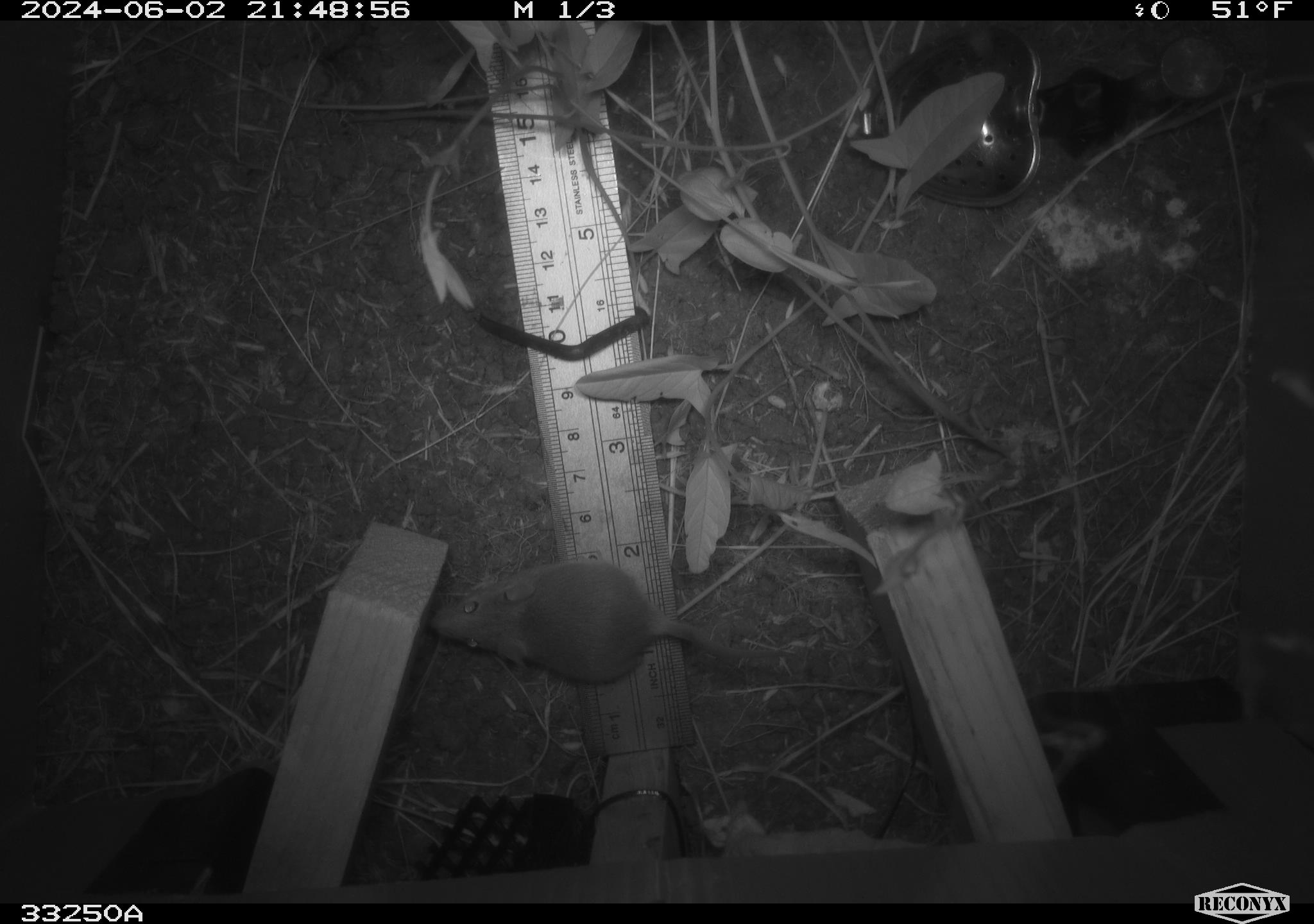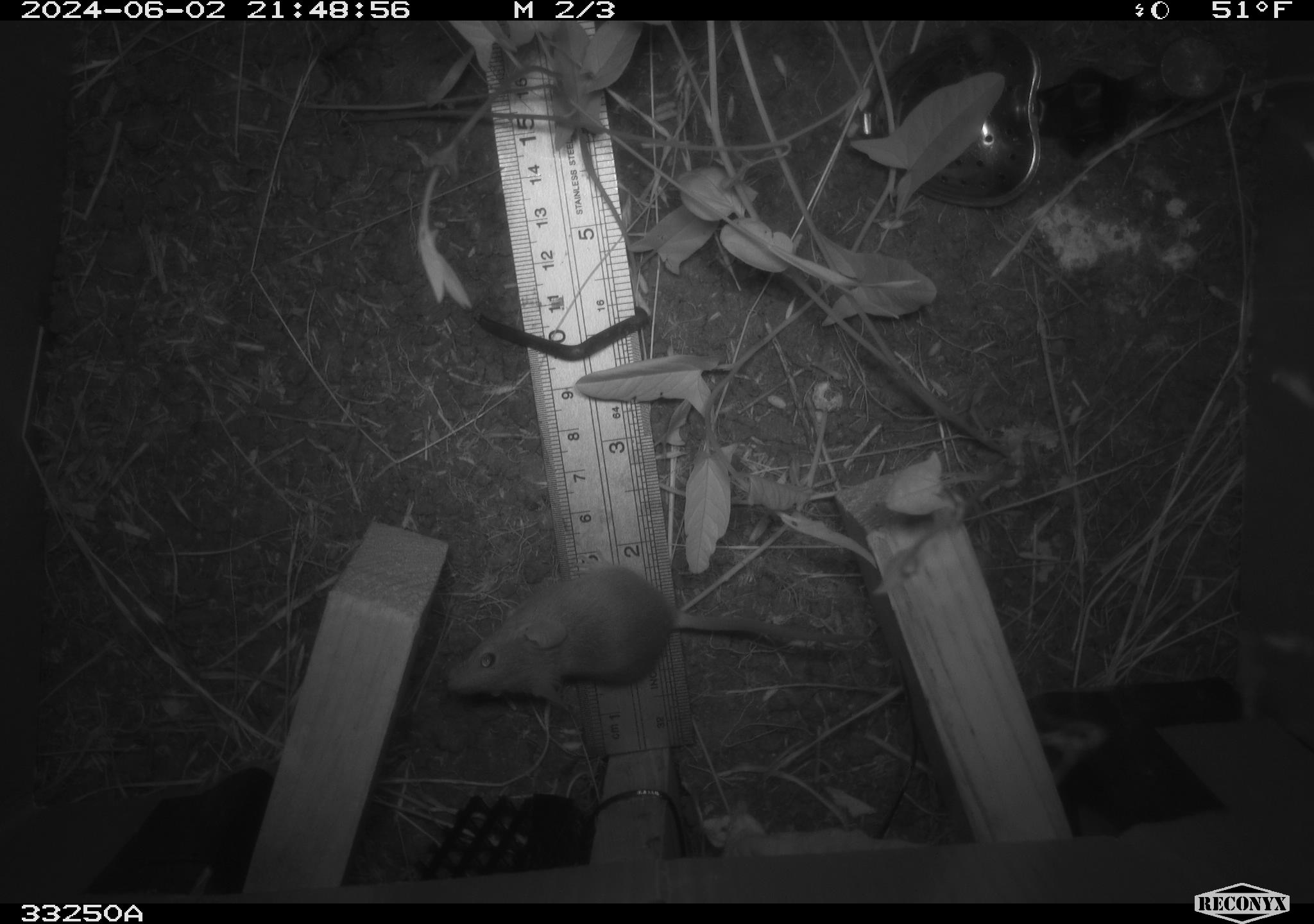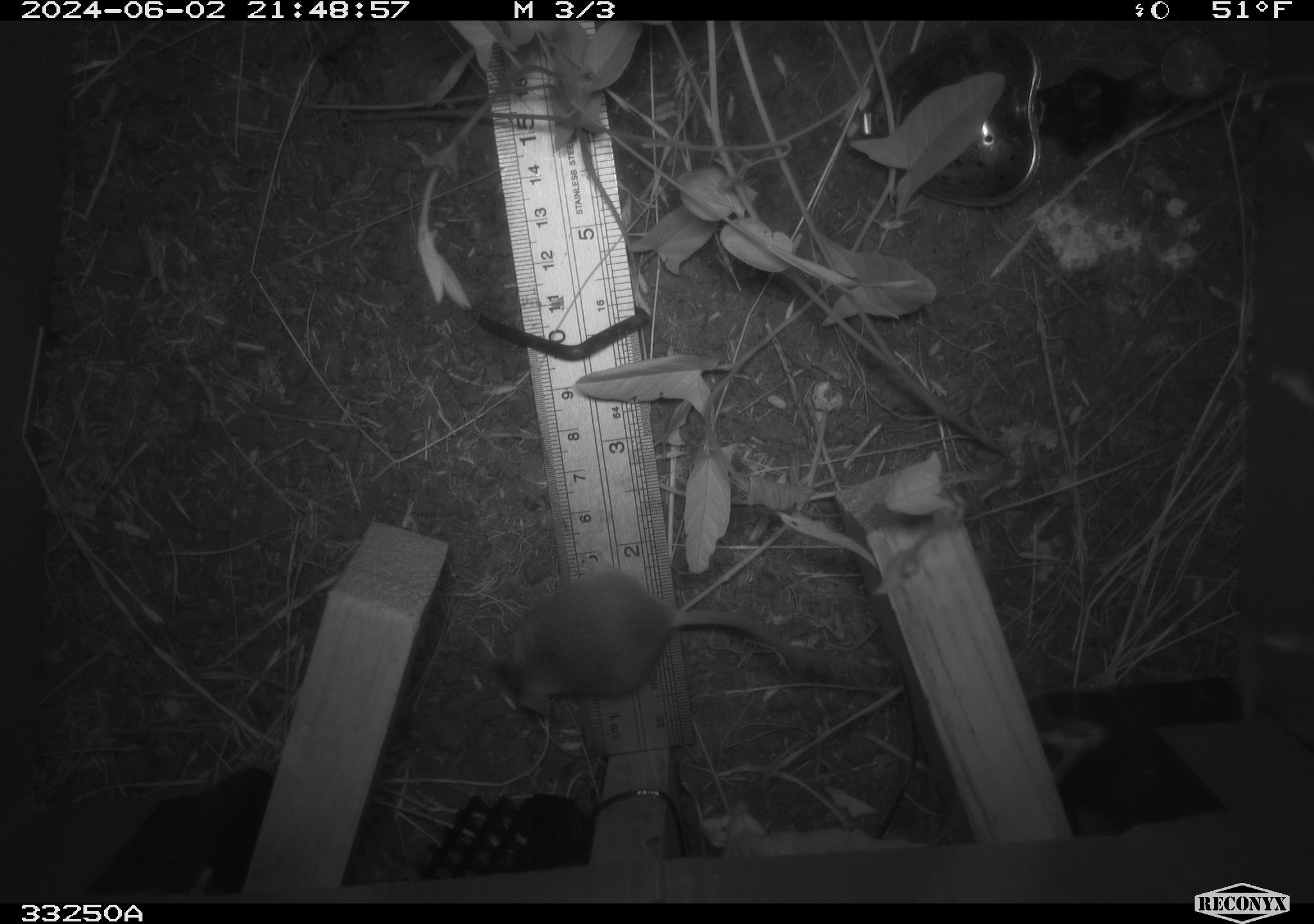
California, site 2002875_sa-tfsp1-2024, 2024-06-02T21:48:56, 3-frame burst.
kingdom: Animalia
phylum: Chordata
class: Mammalia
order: Rodentia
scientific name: Rodentia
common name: mouse species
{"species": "mouse species (Rodentia)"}